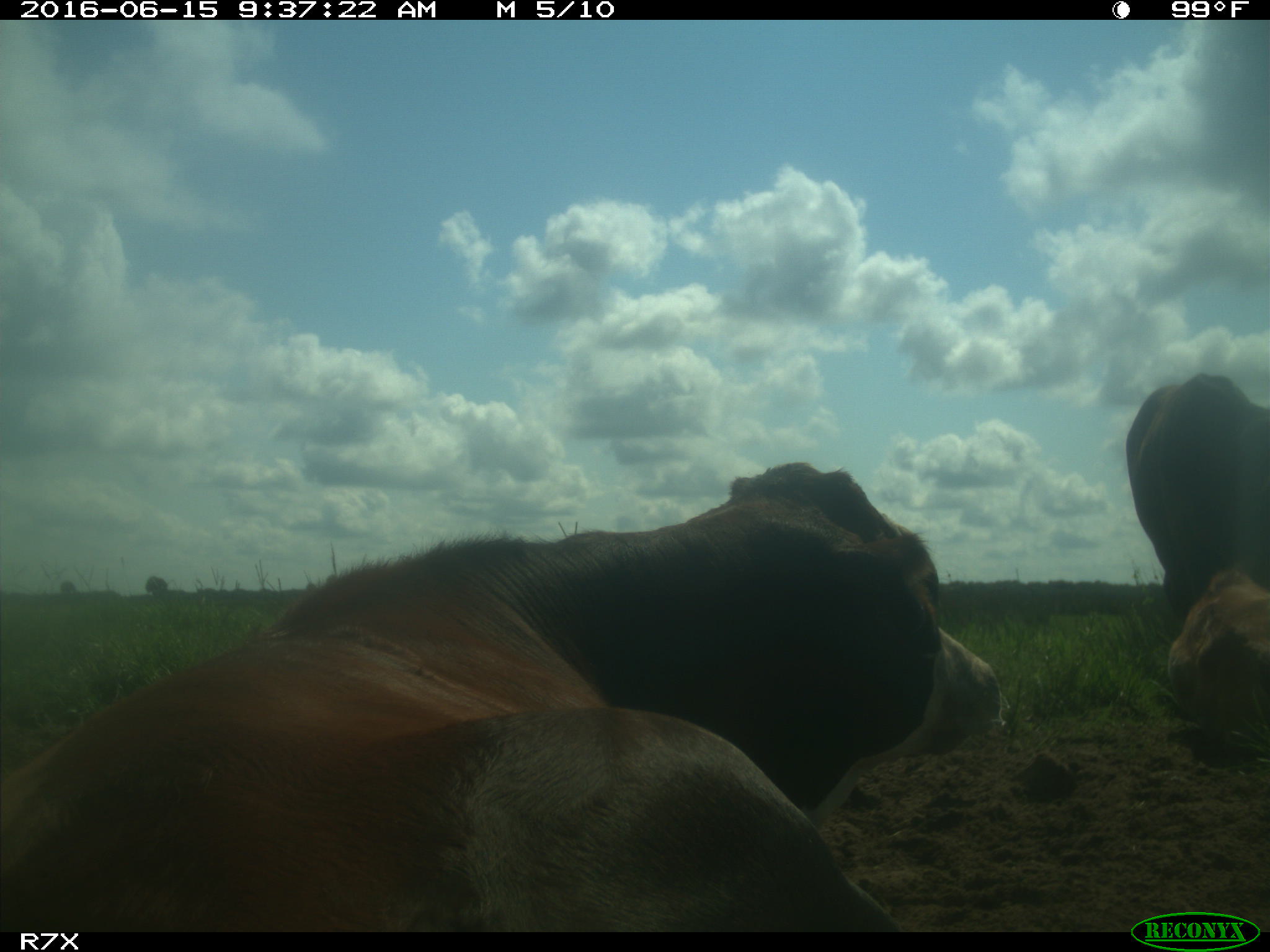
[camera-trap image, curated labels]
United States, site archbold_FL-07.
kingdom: Animalia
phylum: Chordata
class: Mammalia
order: Artiodactyla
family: Bovidae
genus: Bos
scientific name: Bos taurus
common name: domestic cow